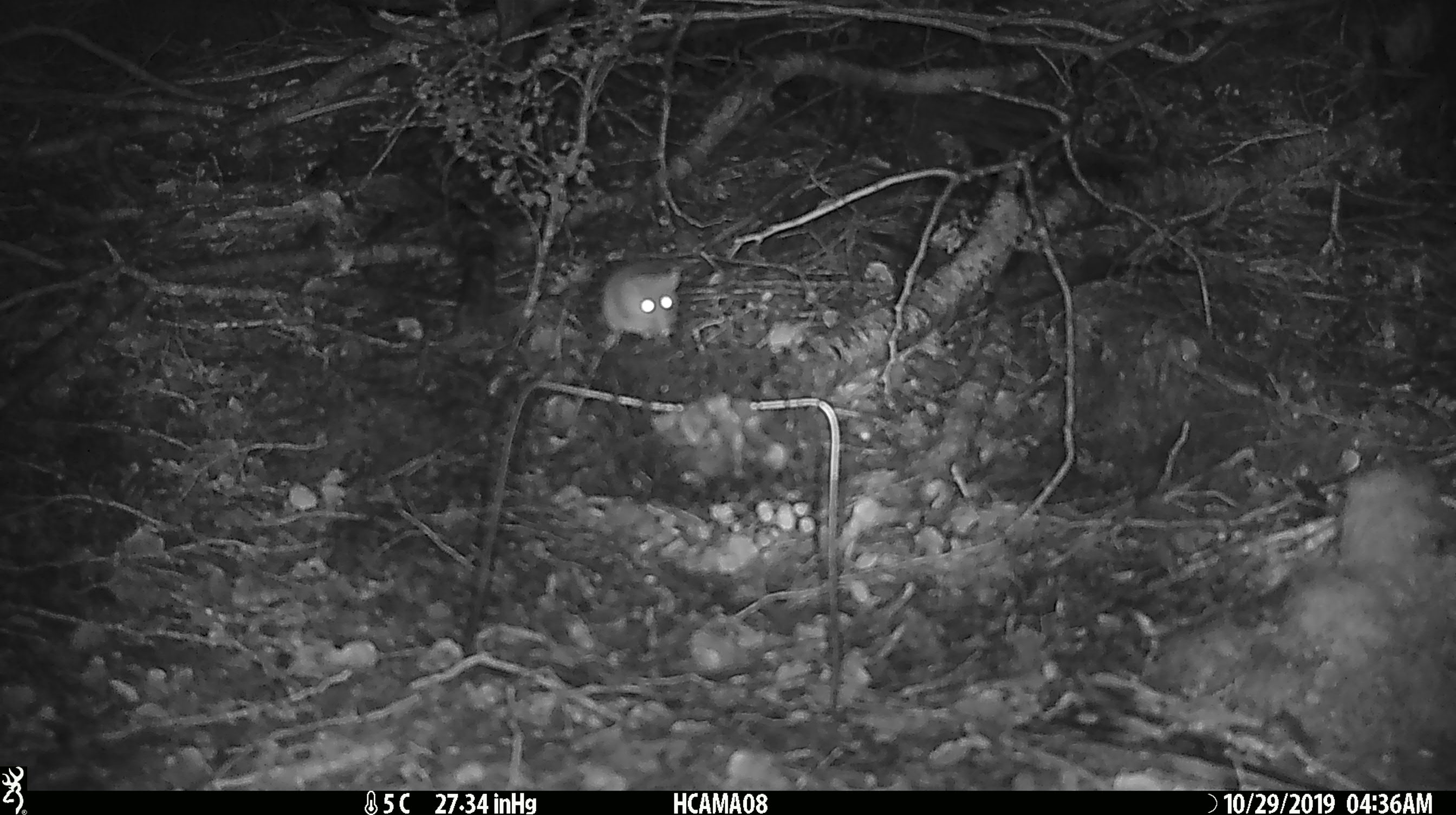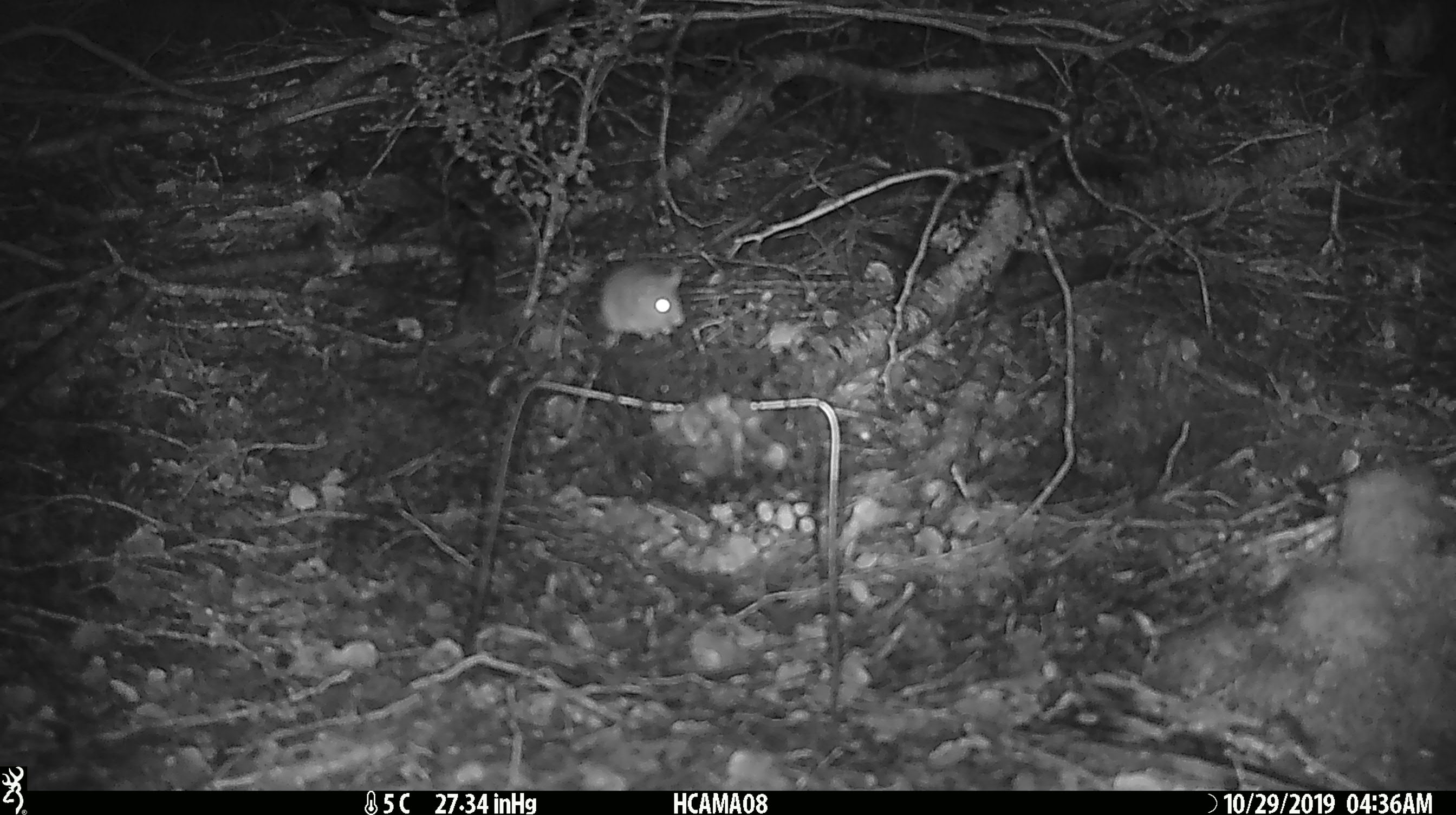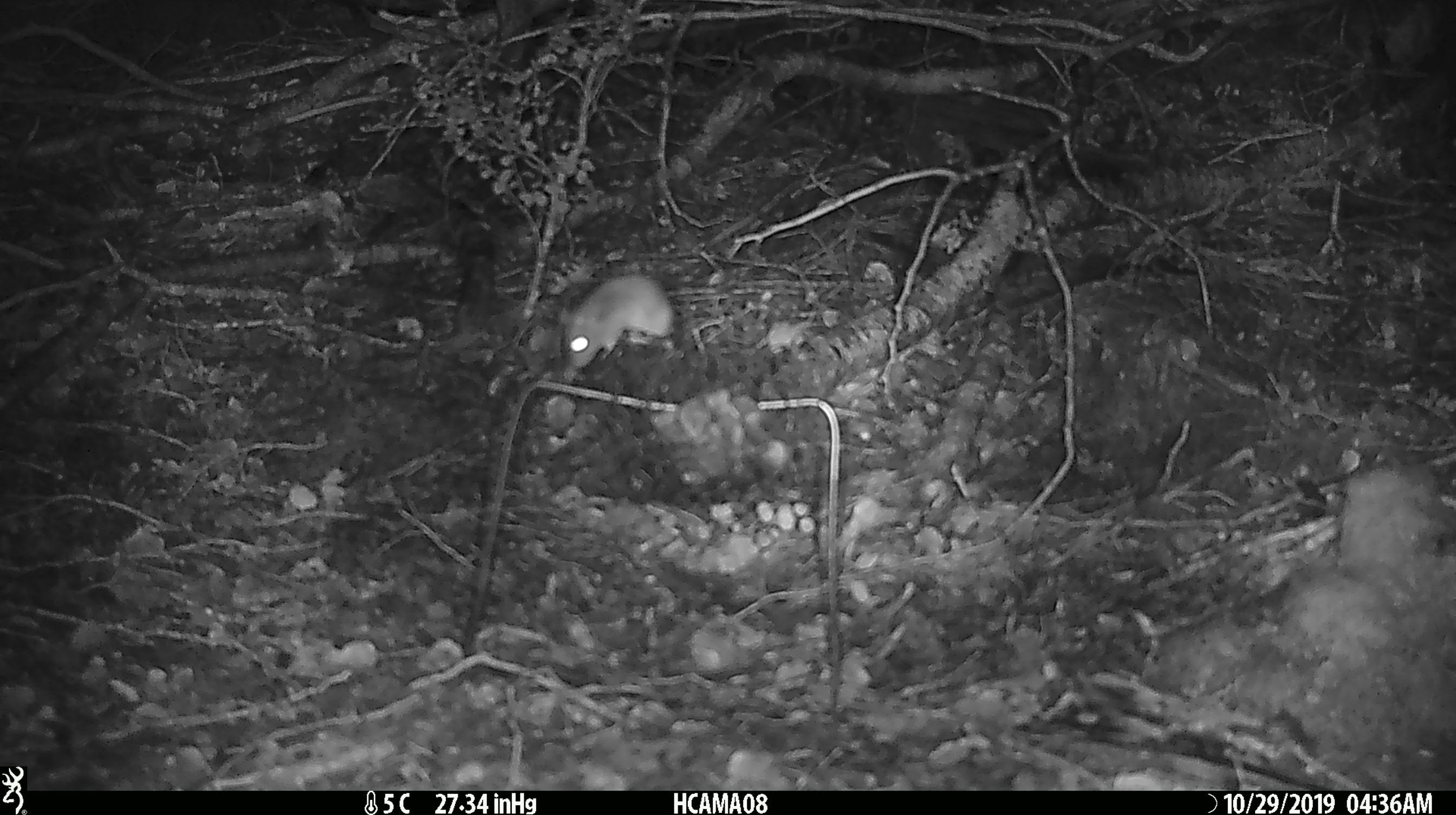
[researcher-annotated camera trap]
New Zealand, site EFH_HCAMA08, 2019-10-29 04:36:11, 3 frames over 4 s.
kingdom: Animalia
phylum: Chordata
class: Mammalia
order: Rodentia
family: Muridae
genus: Mus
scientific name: Mus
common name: mouse